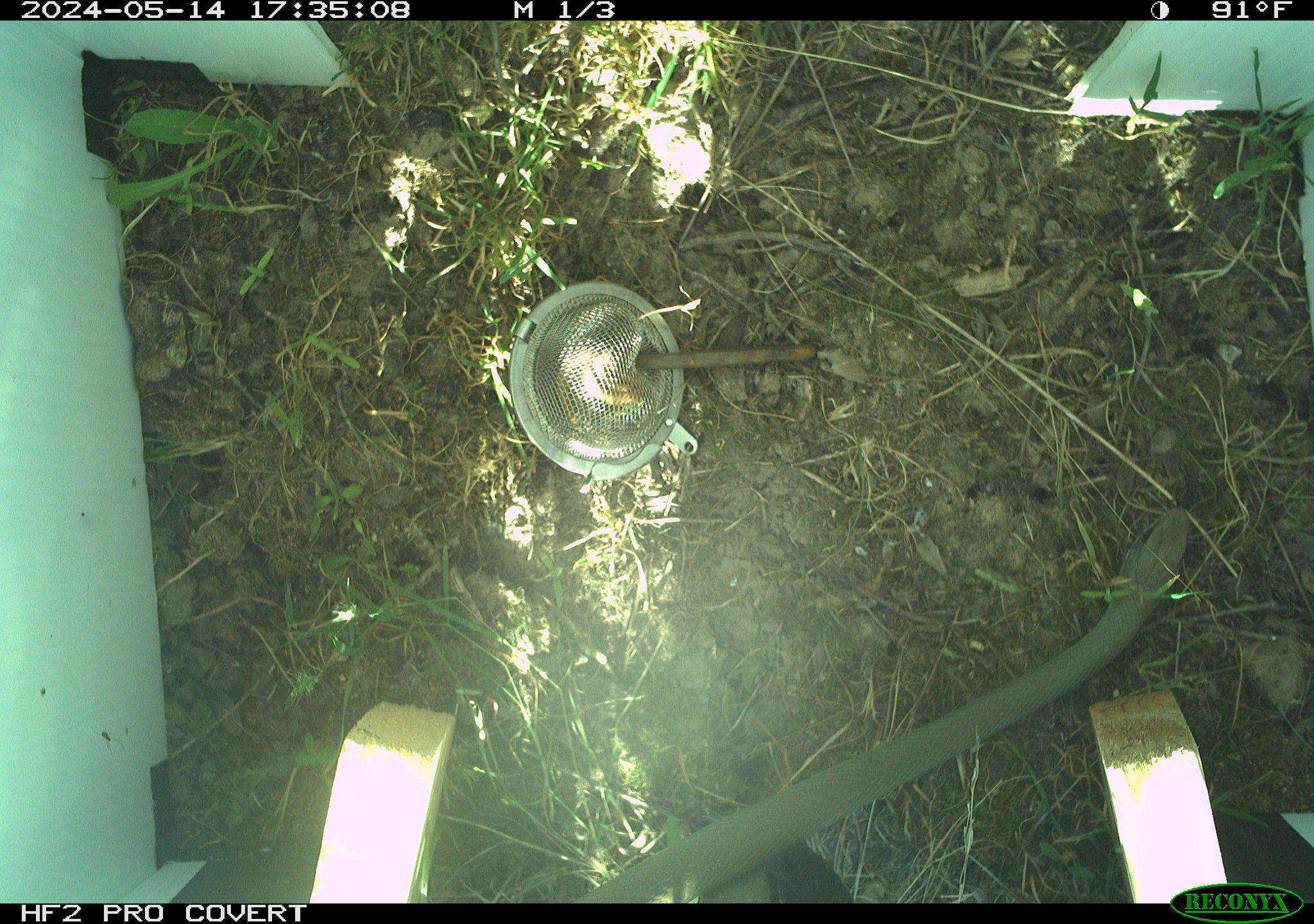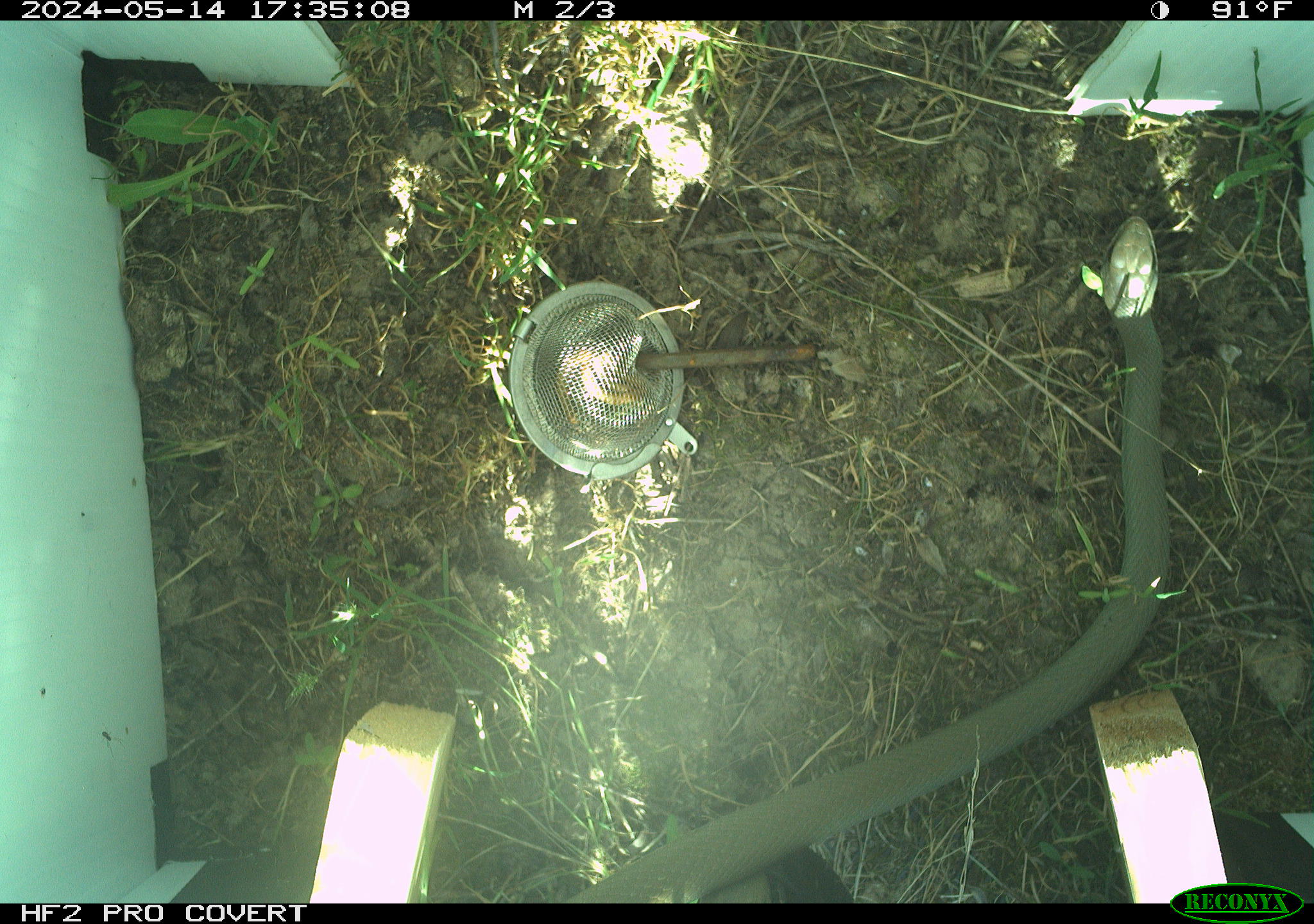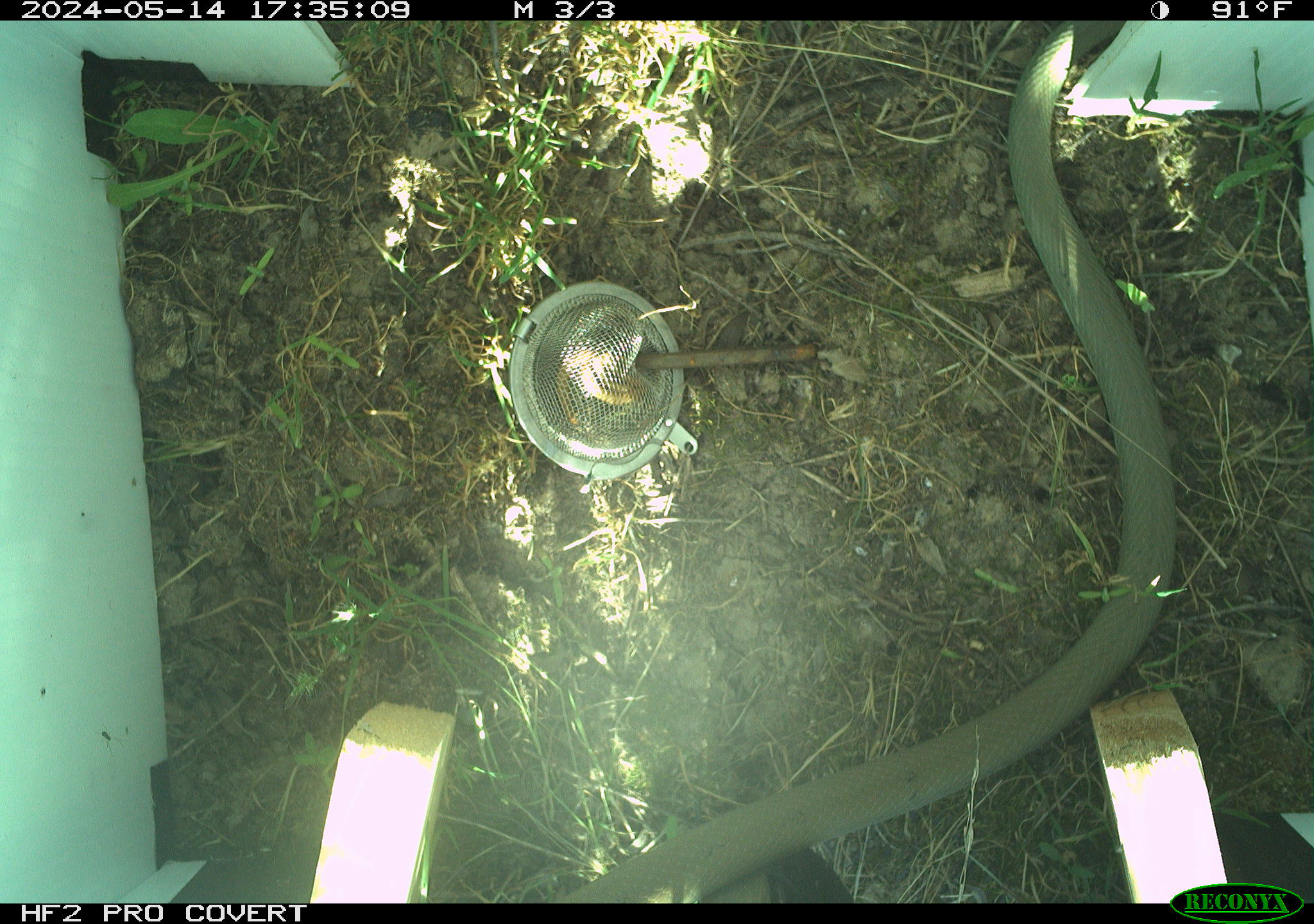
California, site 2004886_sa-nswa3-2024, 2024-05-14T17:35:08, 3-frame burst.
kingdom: Animalia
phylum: Chordata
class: Reptilia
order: Squamata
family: Colubridae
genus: Coluber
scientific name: Coluber constrictor mormon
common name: western yellow-bellied racer